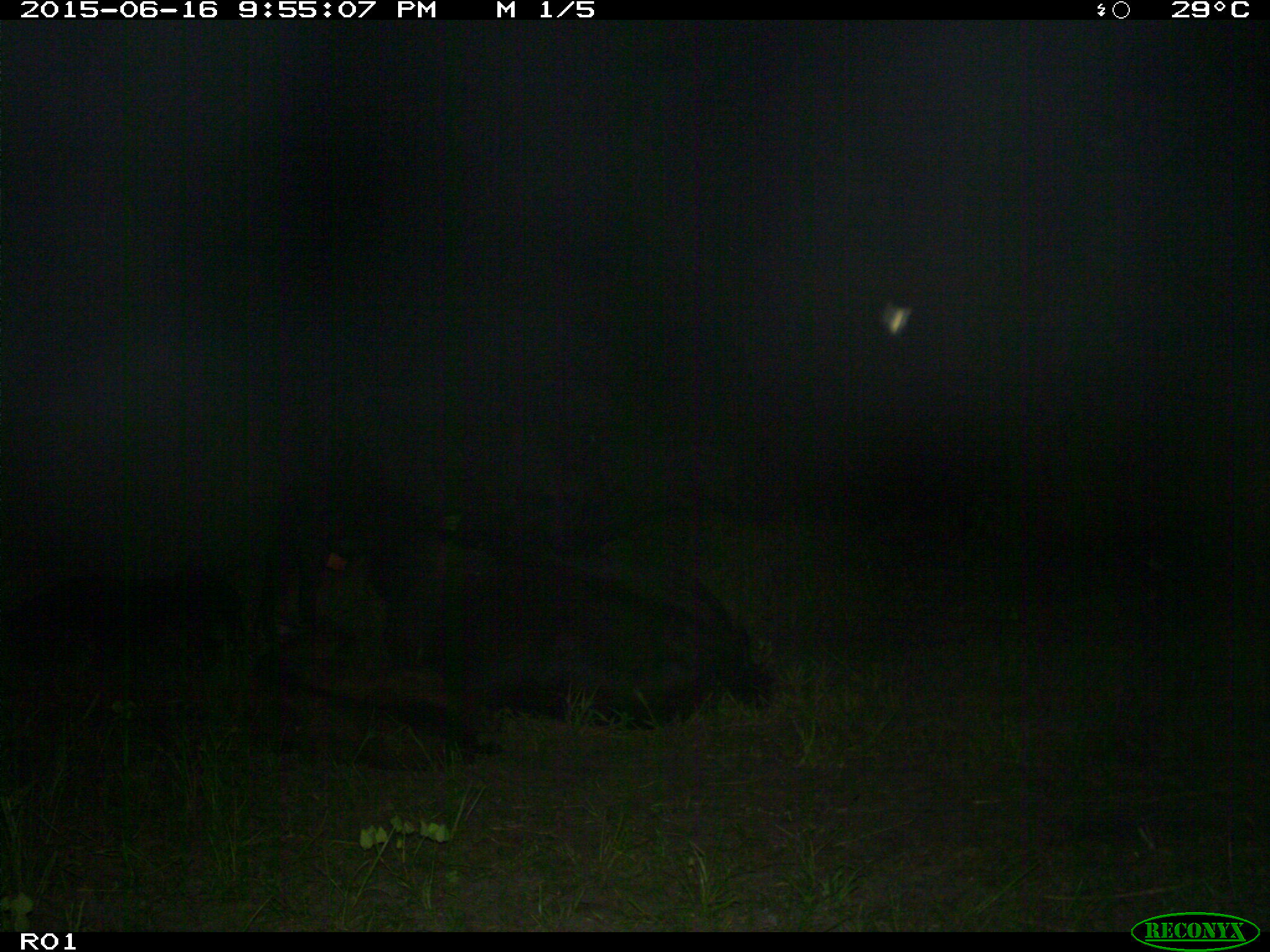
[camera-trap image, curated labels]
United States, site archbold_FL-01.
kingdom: Animalia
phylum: Chordata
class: Mammalia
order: Artiodactyla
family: Bovidae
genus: Bos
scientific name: Bos taurus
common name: domestic cow